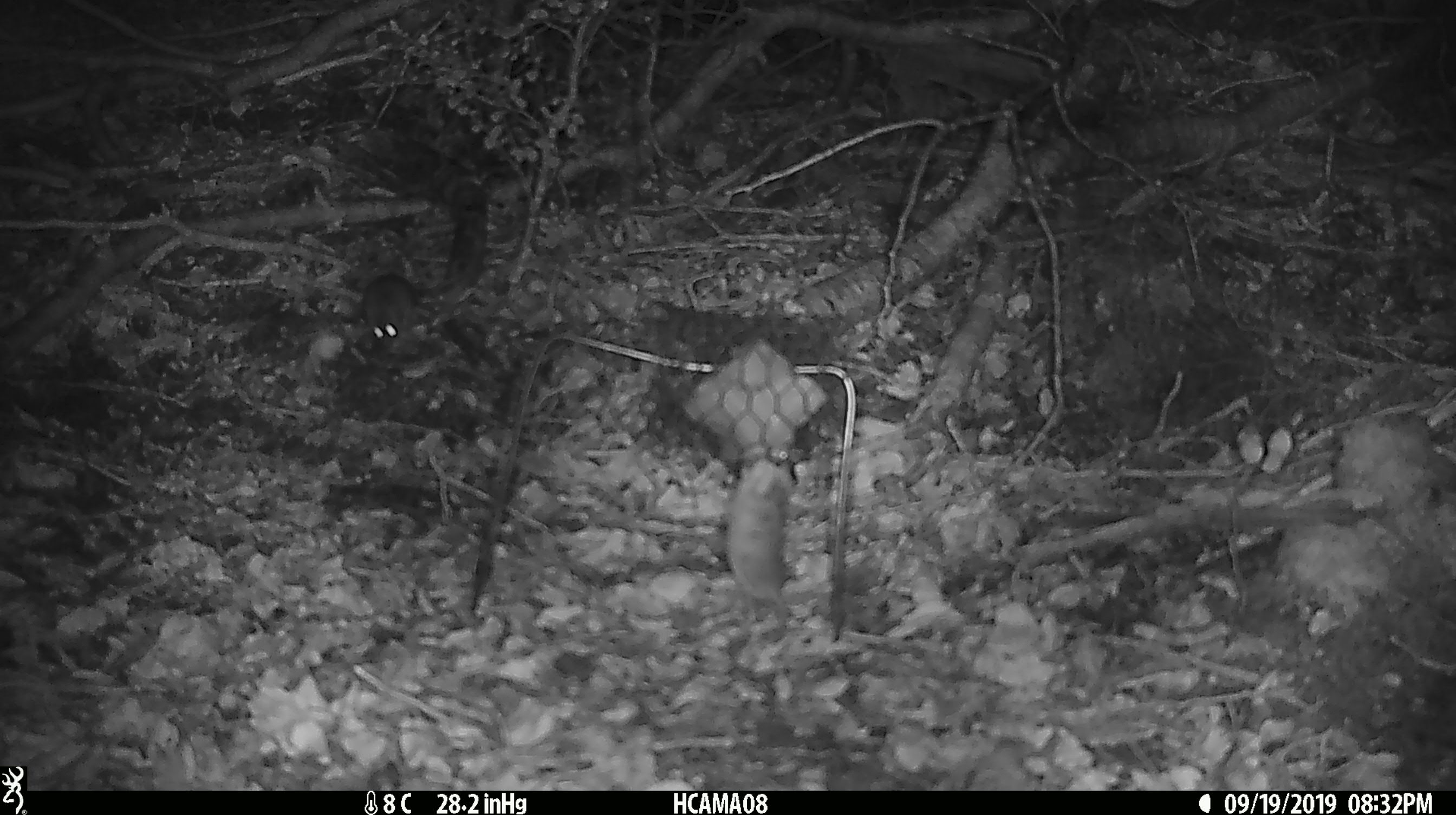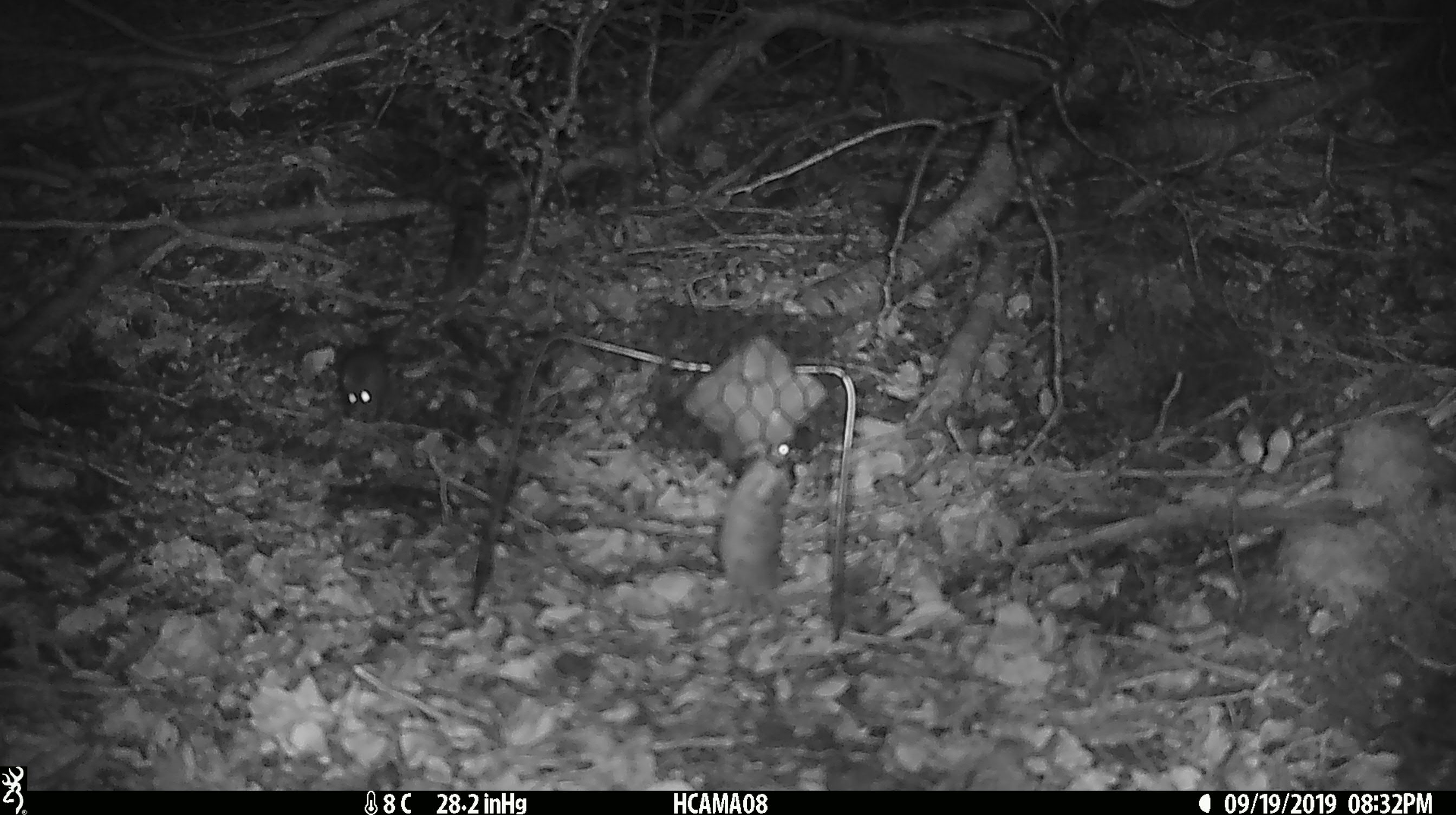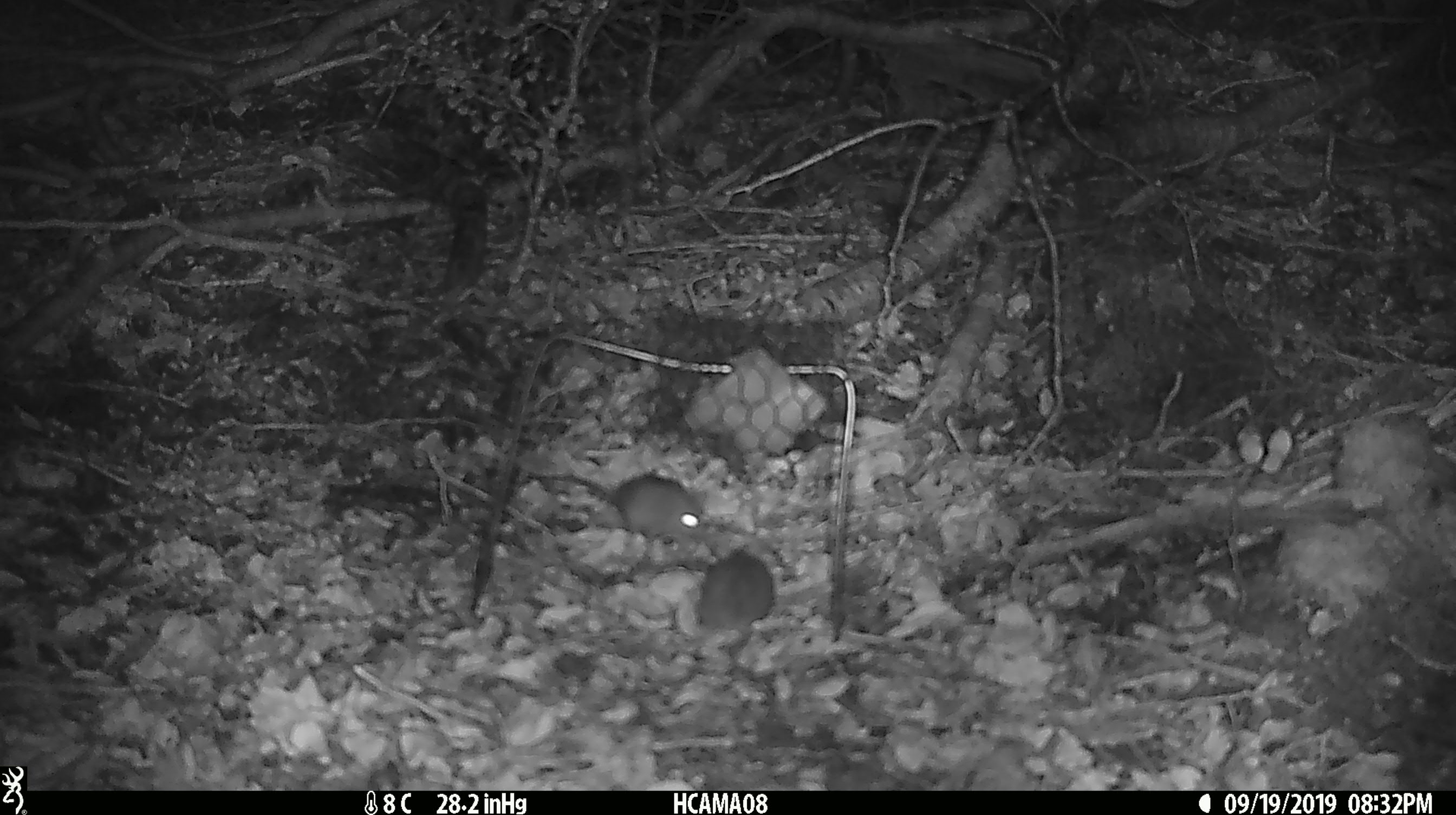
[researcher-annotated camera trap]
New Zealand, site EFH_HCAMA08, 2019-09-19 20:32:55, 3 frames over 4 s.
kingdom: Animalia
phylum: Chordata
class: Mammalia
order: Rodentia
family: Muridae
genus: Mus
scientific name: Mus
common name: mouse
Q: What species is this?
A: Mouse (Mus).